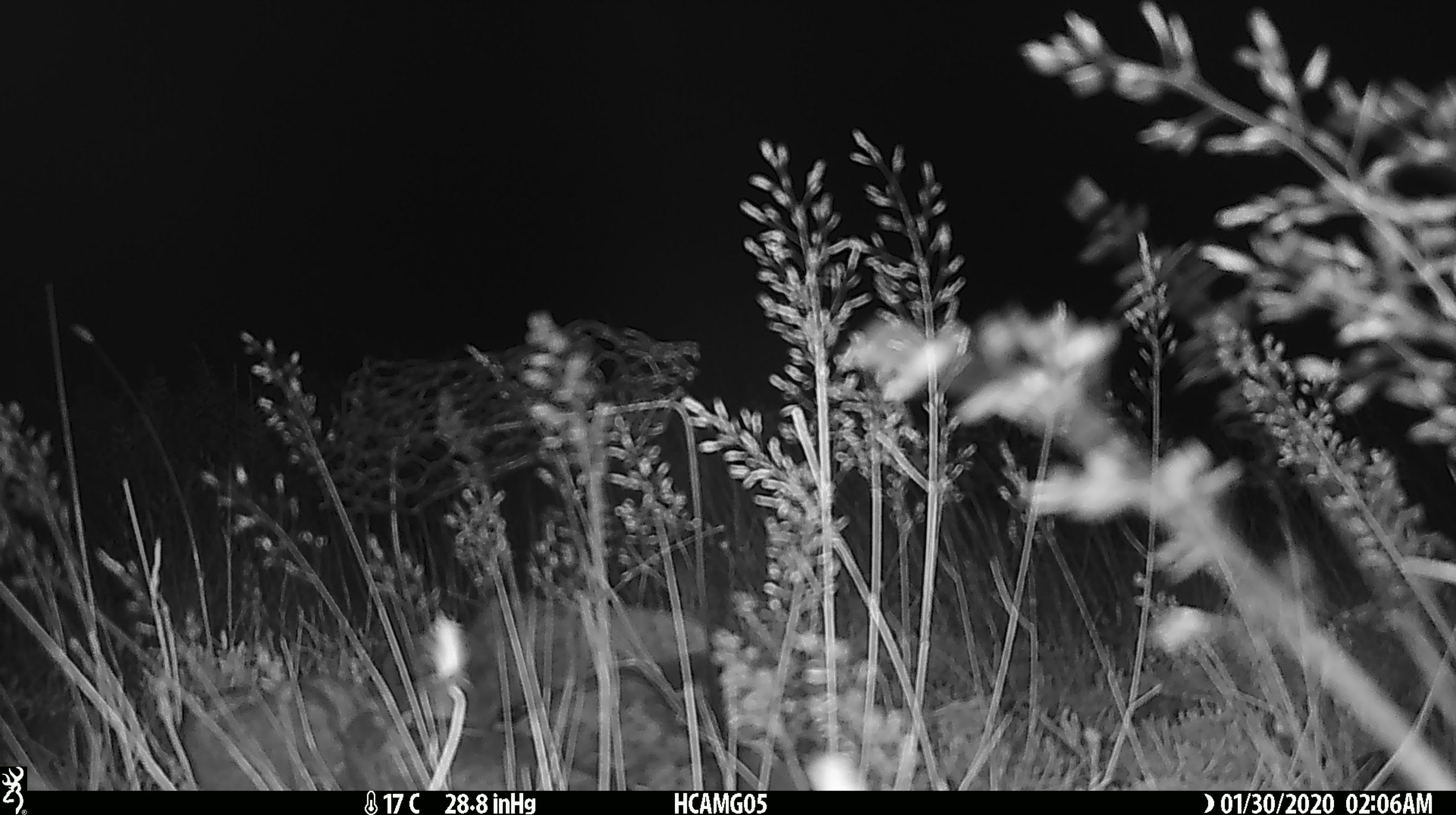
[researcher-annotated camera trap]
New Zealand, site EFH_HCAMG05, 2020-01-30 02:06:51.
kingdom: Animalia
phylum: Chordata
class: Mammalia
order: Rodentia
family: Muridae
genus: Mus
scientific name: Mus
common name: mouse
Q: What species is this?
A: Mouse (Mus).